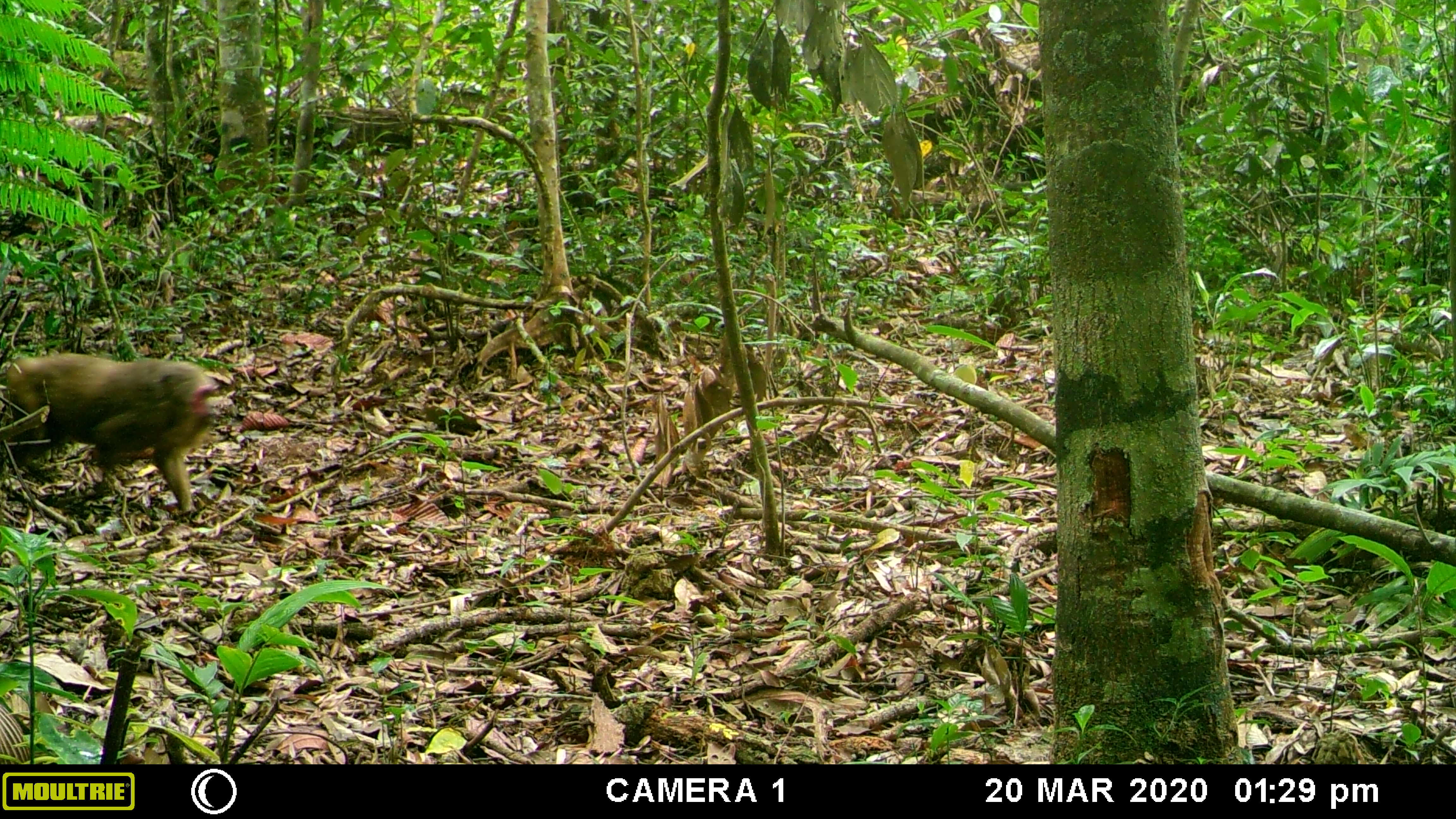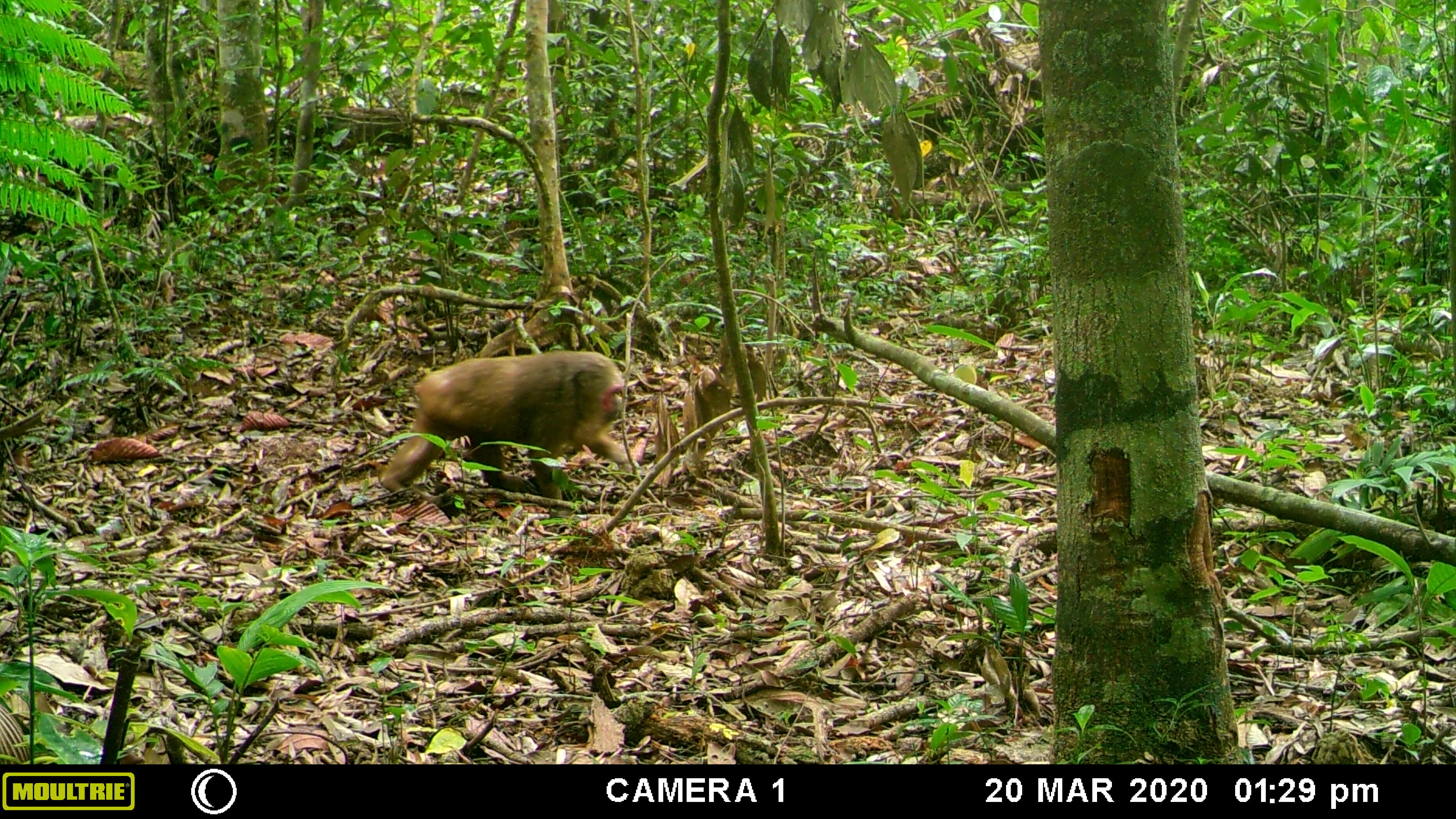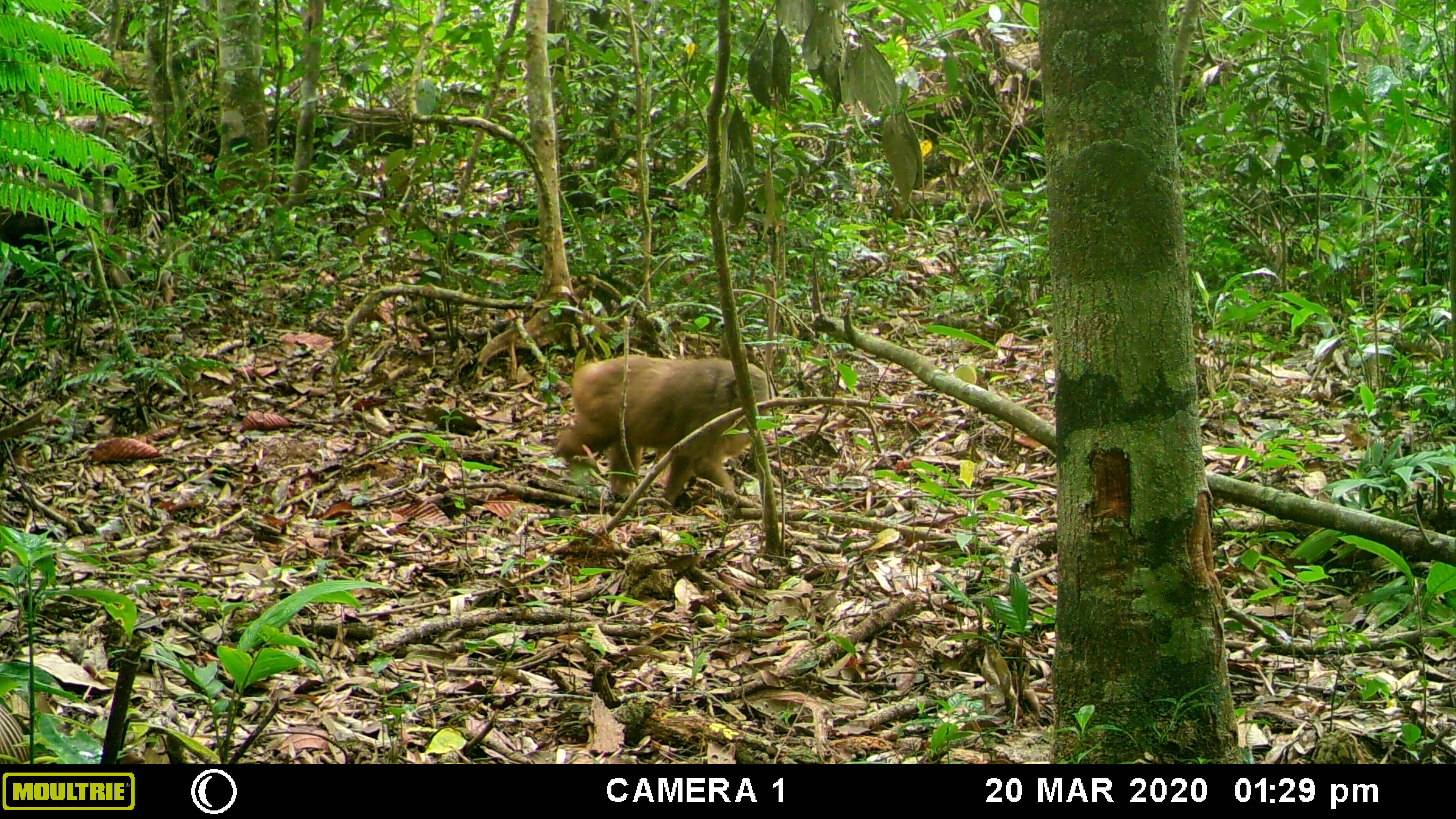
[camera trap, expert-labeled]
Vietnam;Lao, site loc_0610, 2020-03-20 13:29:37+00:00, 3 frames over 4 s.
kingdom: Animalia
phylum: Chordata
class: Mammalia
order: Primates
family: Cercopithecidae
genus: Macaca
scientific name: Macaca arctoides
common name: stump-tailed macaque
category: stump tailed macaque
Stump tailed macaque (stump-tailed macaque) (Macaca arctoides). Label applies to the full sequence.